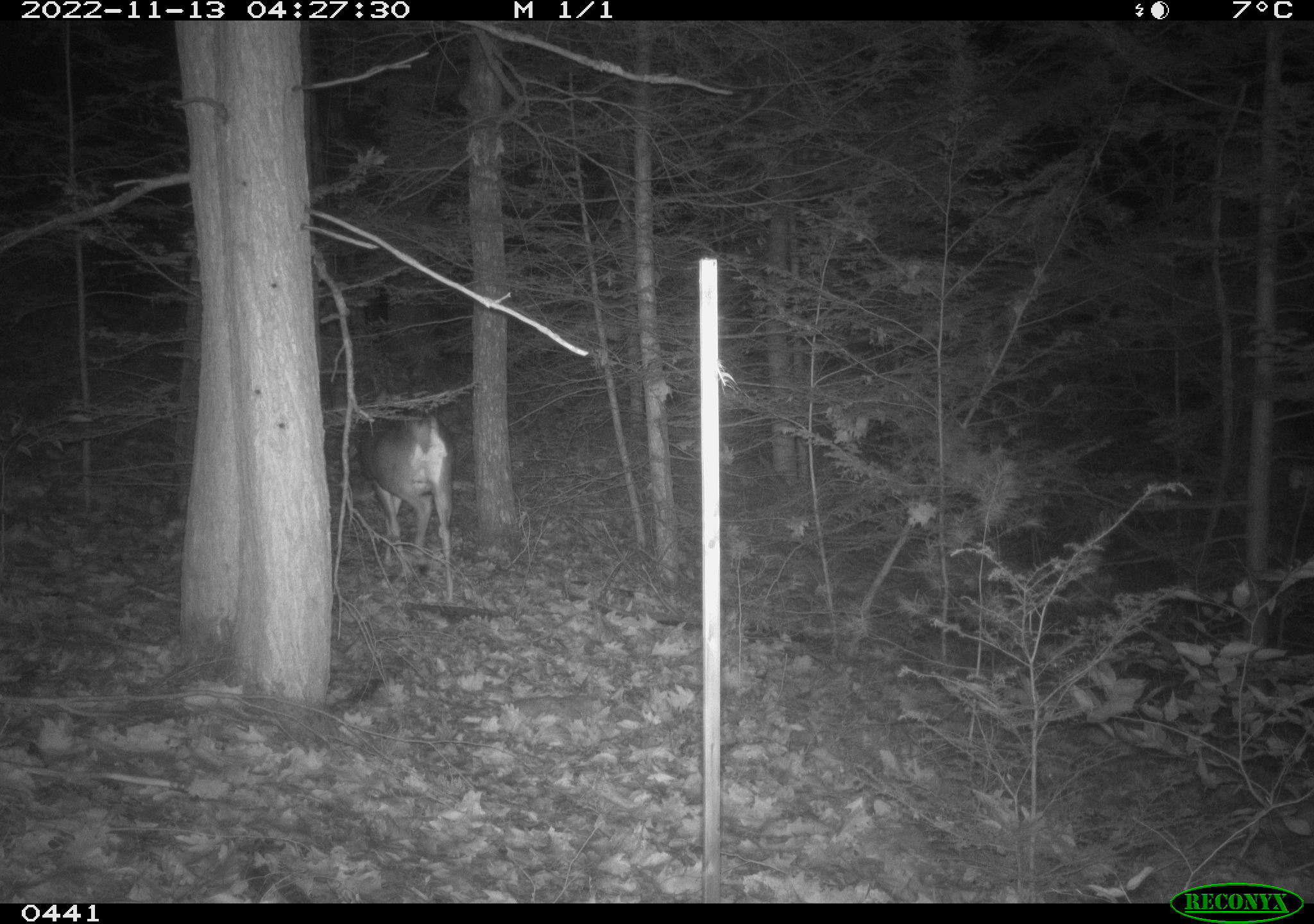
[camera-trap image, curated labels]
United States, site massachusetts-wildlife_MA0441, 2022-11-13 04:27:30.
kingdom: Animalia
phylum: Chordata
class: Mammalia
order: Artiodactyla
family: Cervidae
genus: Odocoileus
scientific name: Odocoileus virginianus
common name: white-tailed deer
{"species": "white-tailed deer (Odocoileus virginianus)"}